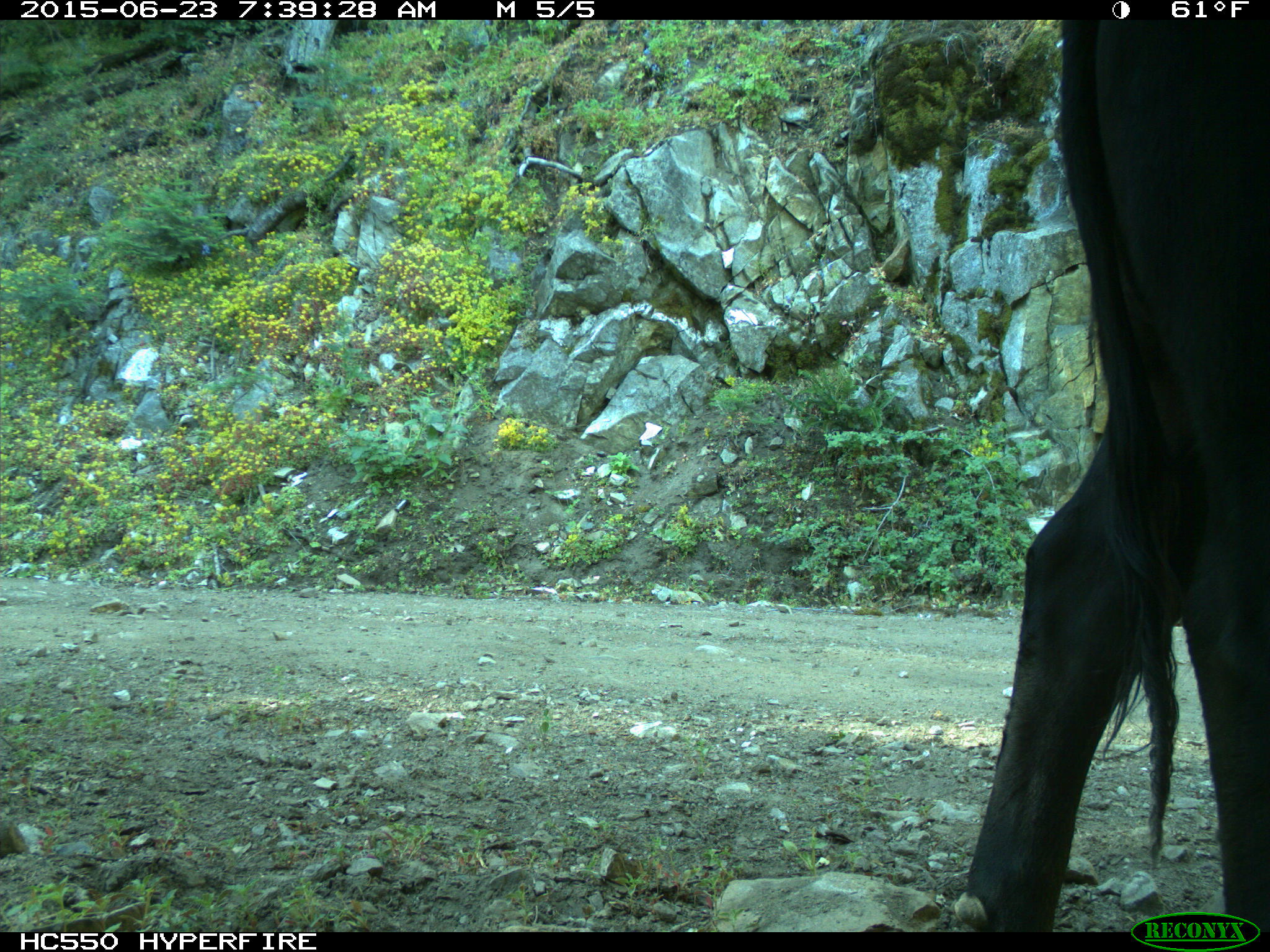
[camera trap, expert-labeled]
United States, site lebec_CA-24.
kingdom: Animalia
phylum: Chordata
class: Mammalia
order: Artiodactyla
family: Bovidae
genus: Bos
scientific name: Bos taurus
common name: domestic cow